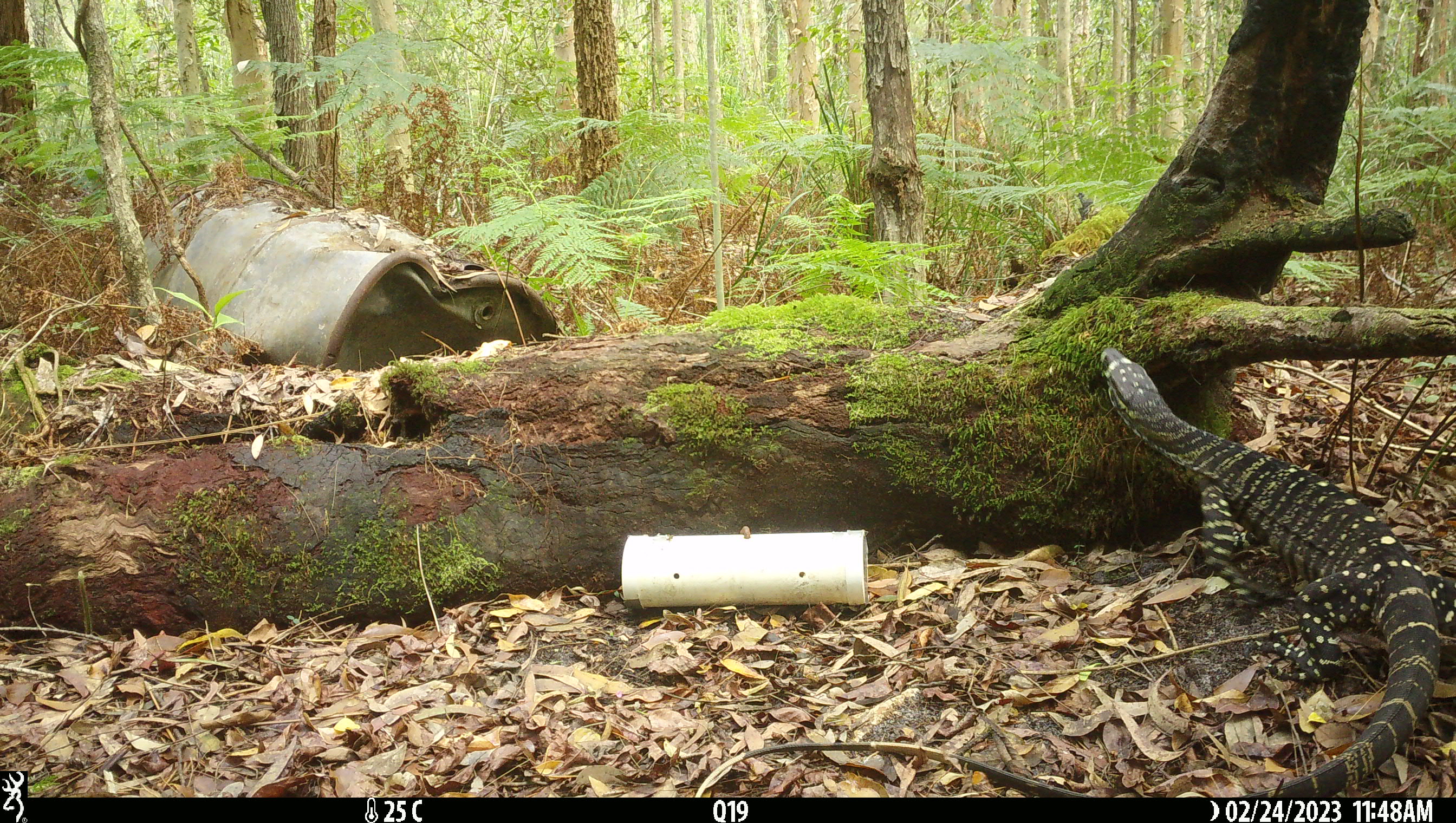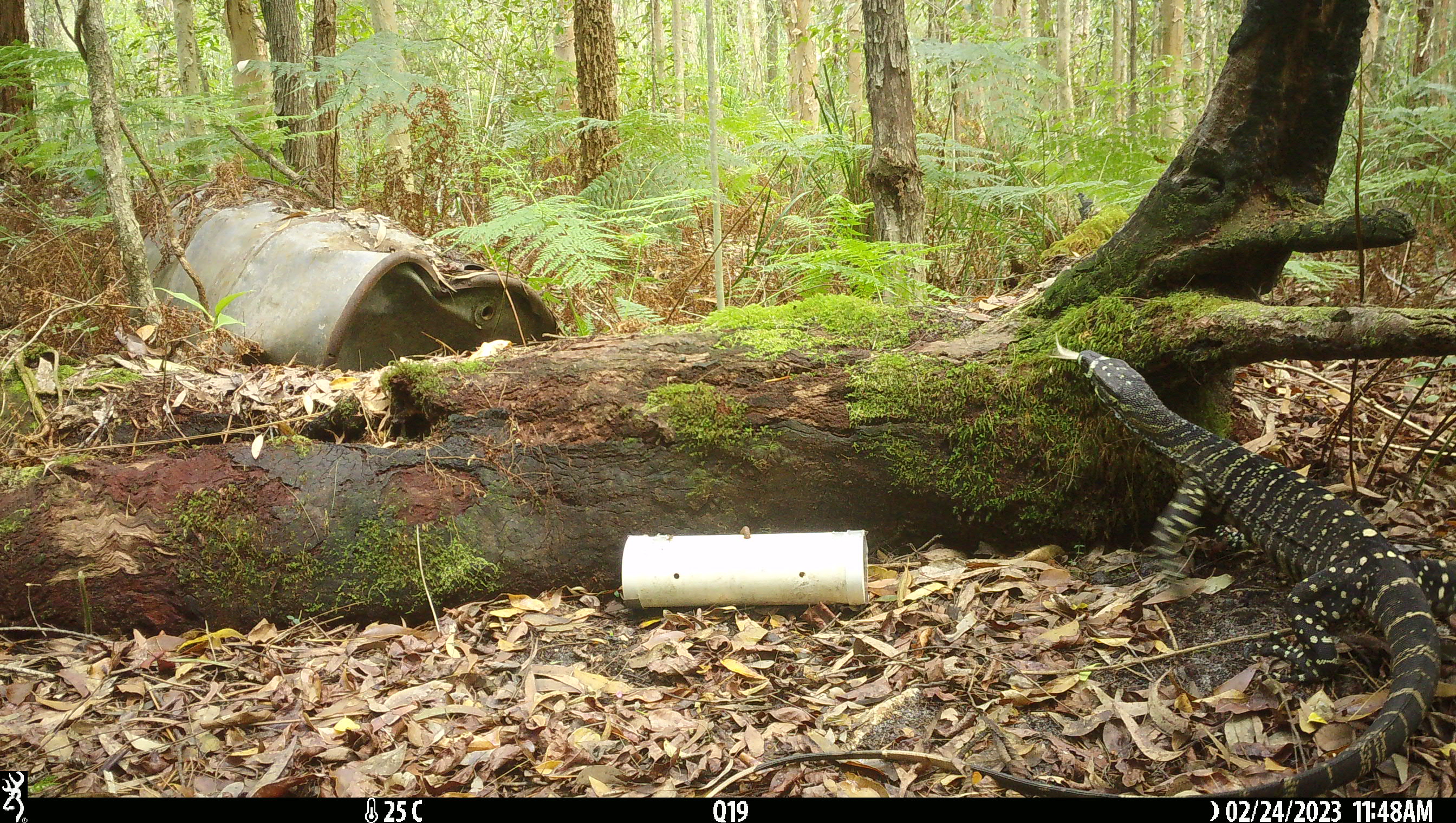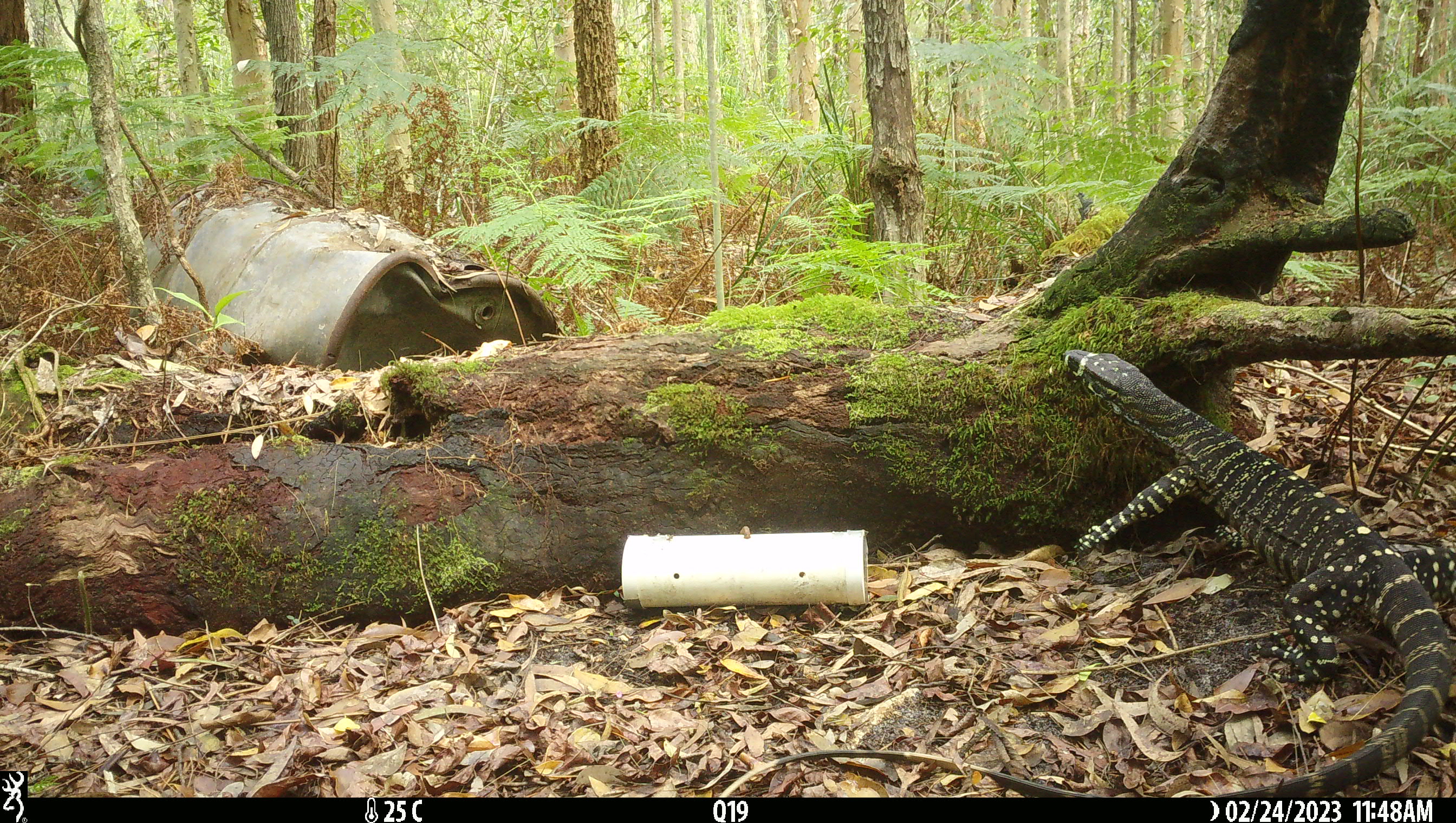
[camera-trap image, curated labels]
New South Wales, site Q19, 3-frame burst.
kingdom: Animalia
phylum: Chordata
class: Reptilia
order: Squamata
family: Varanidae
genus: Varanus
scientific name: Varanus varius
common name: lace monitor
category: goanna